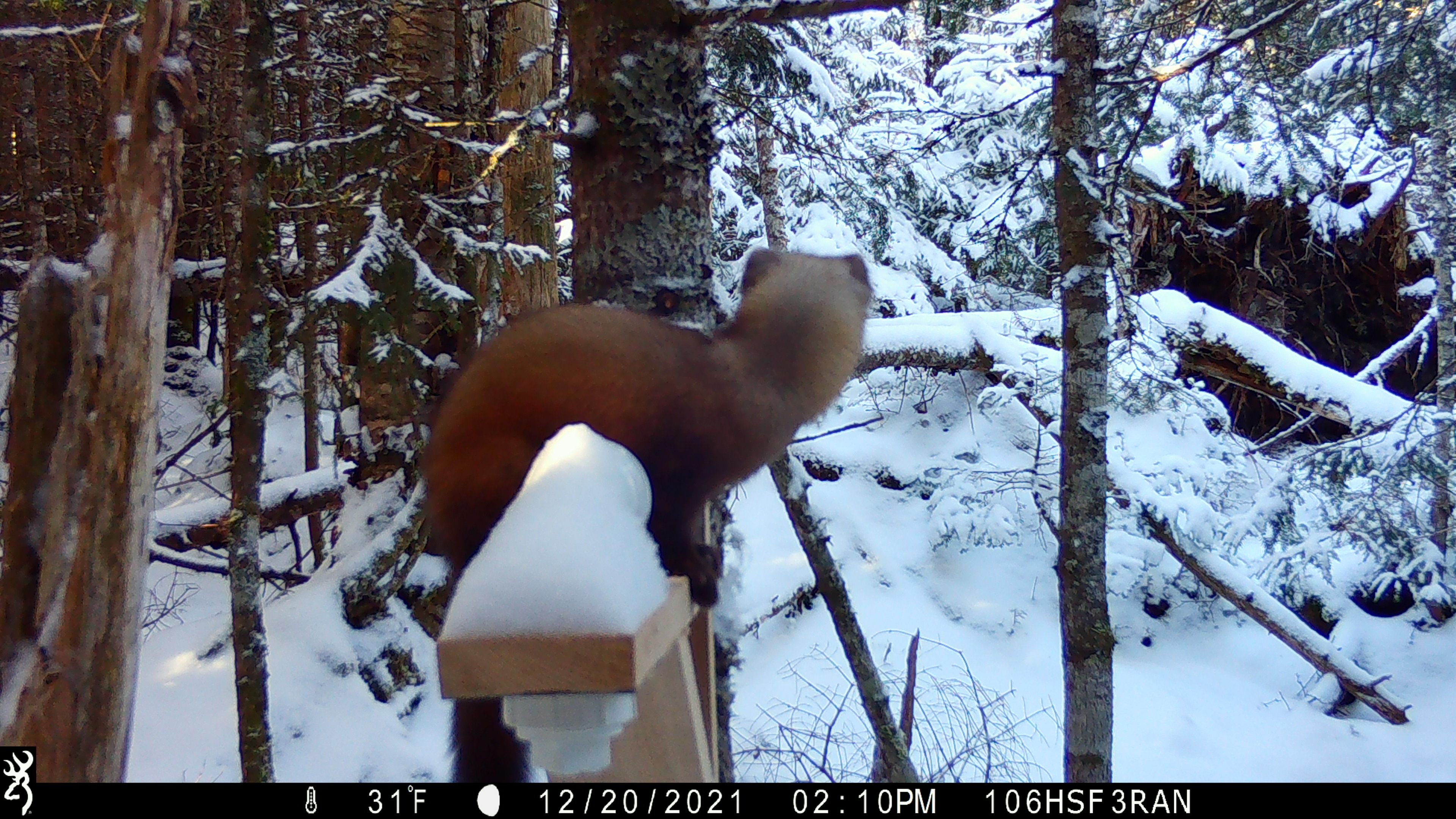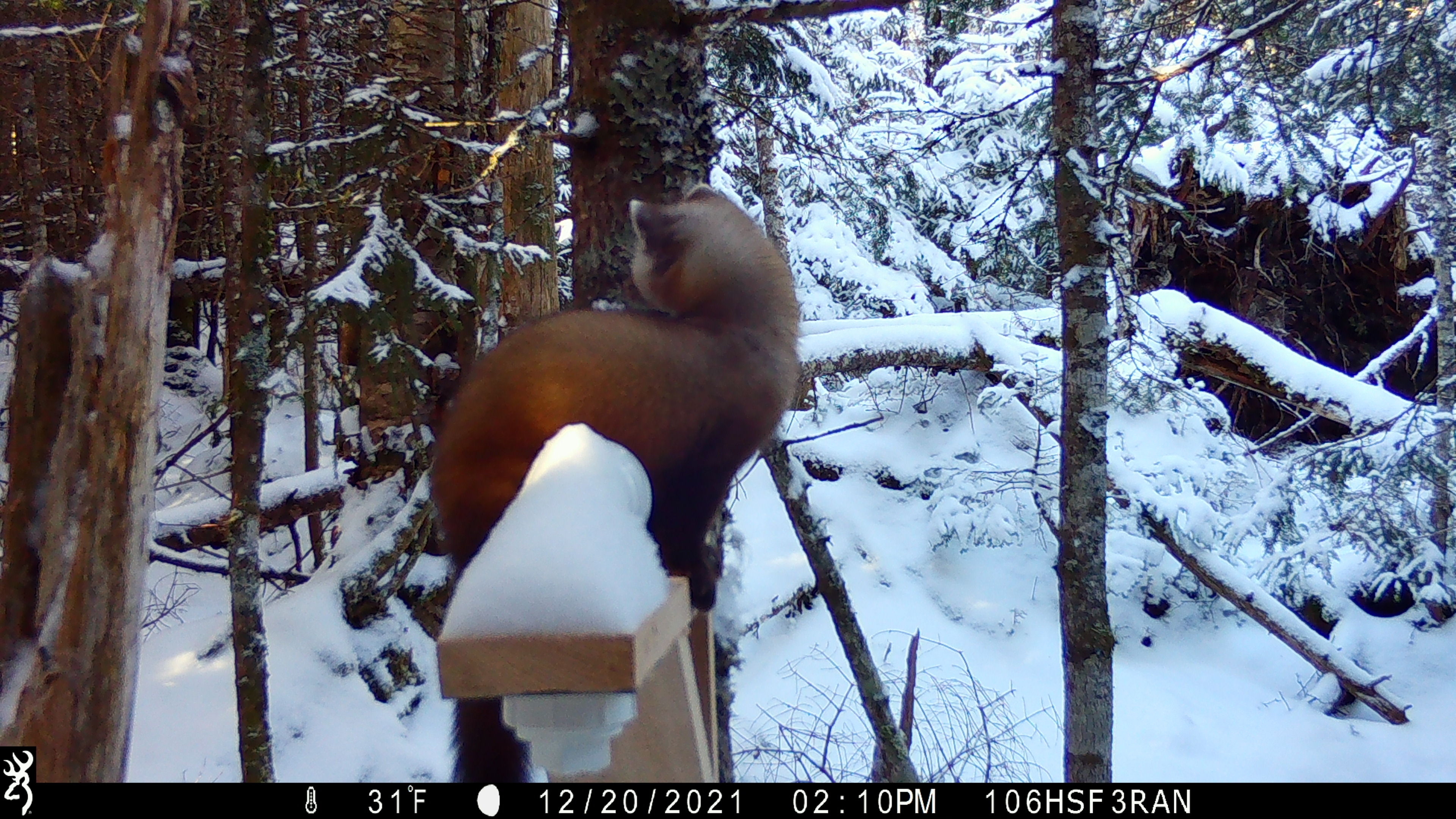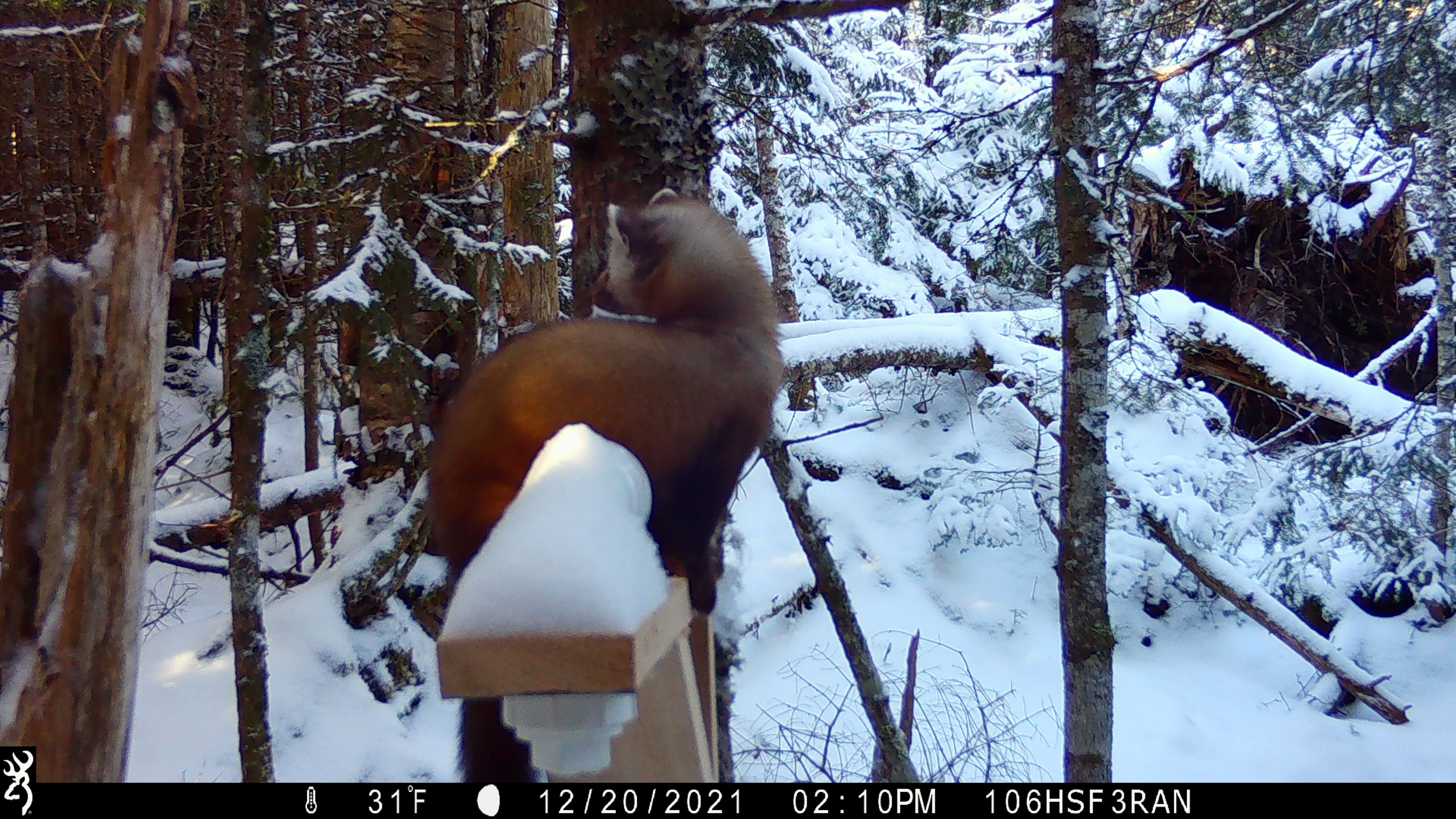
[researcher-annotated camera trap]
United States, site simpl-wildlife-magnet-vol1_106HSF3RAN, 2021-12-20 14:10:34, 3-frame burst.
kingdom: Animalia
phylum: Chordata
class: Mammalia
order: Carnivora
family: Mustelidae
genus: Martes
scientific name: Martes americana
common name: american marten